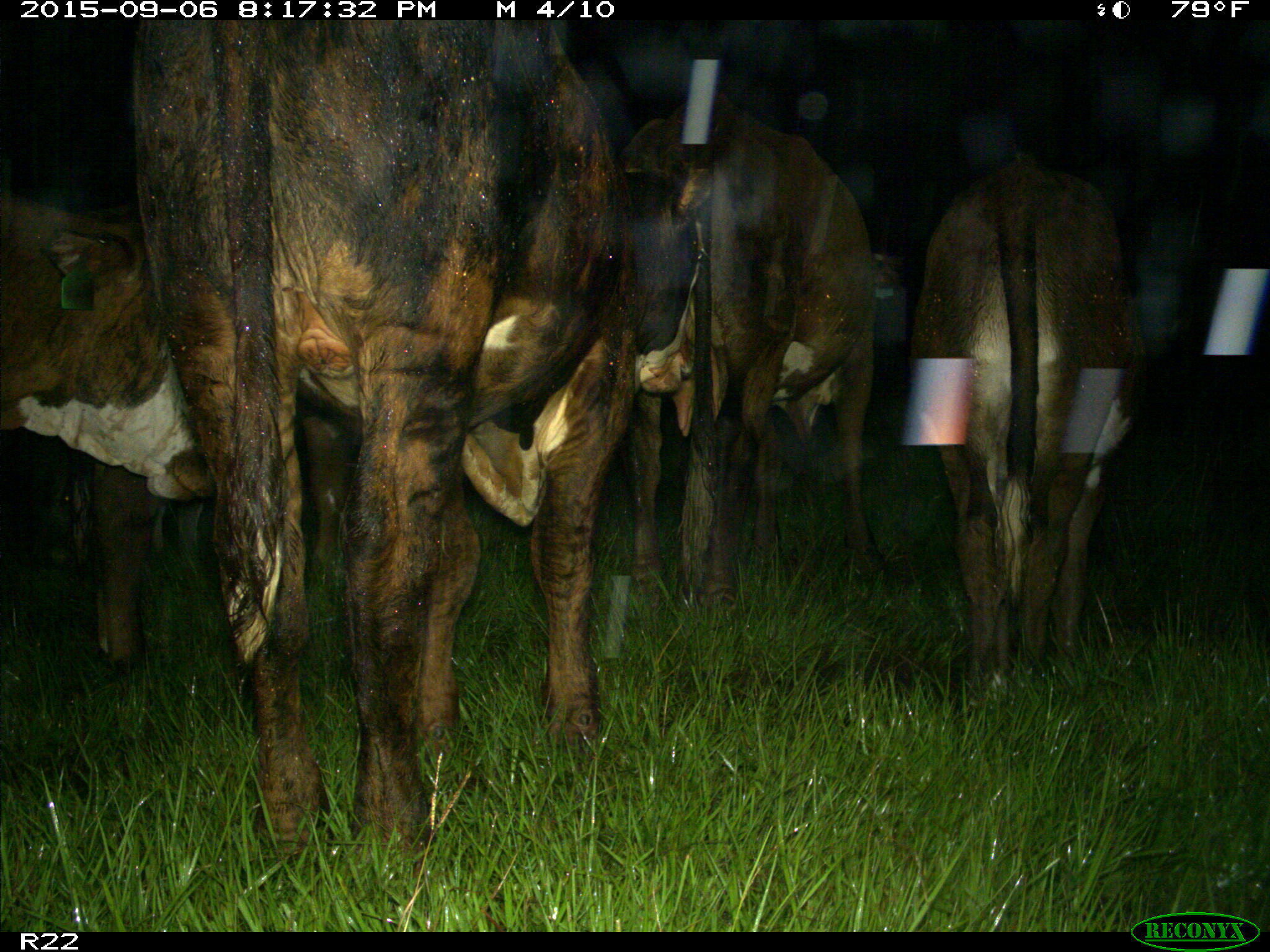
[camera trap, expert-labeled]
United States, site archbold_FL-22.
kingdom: Animalia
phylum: Chordata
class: Mammalia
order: Artiodactyla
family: Bovidae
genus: Bos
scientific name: Bos taurus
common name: domestic cow